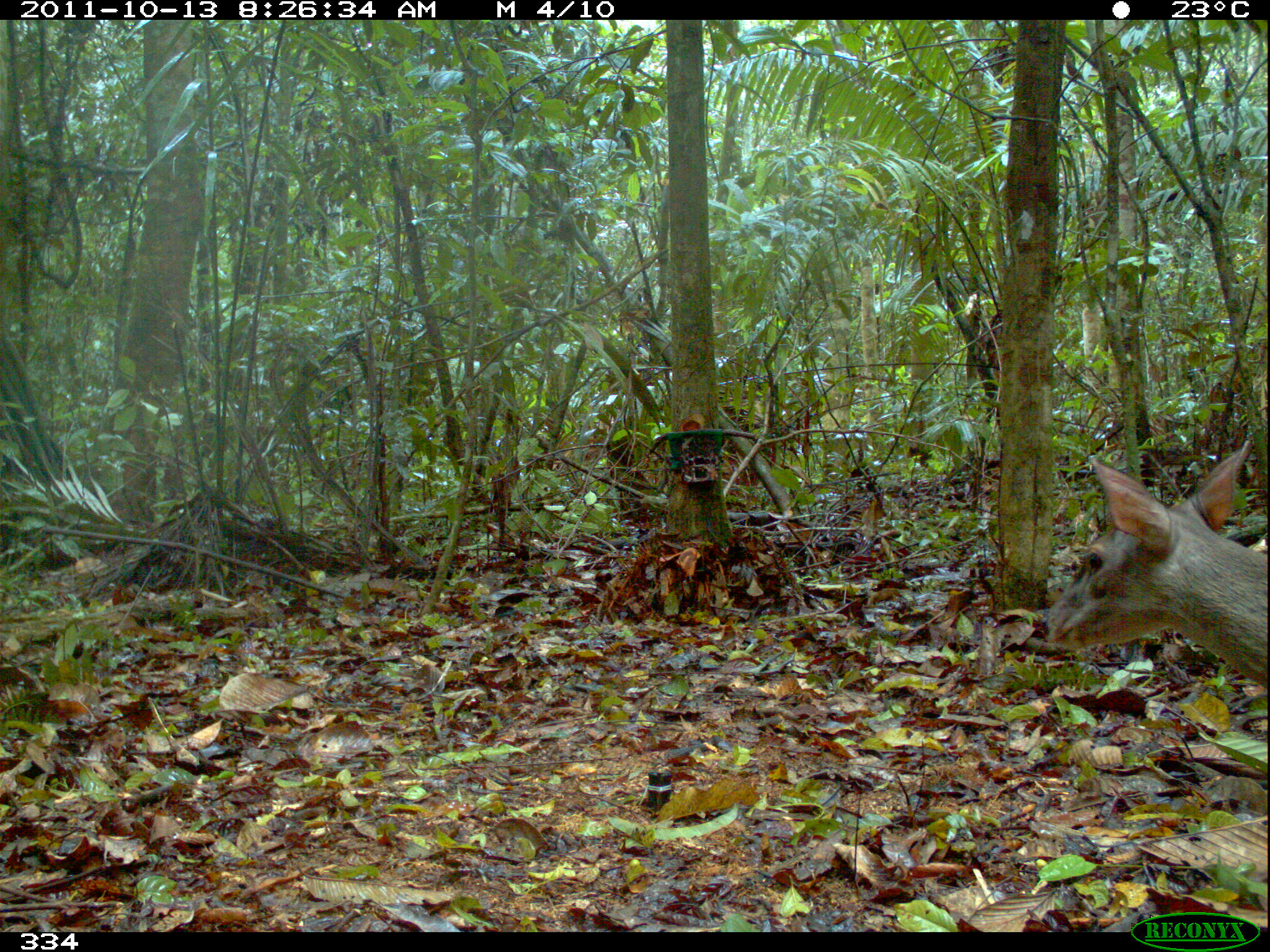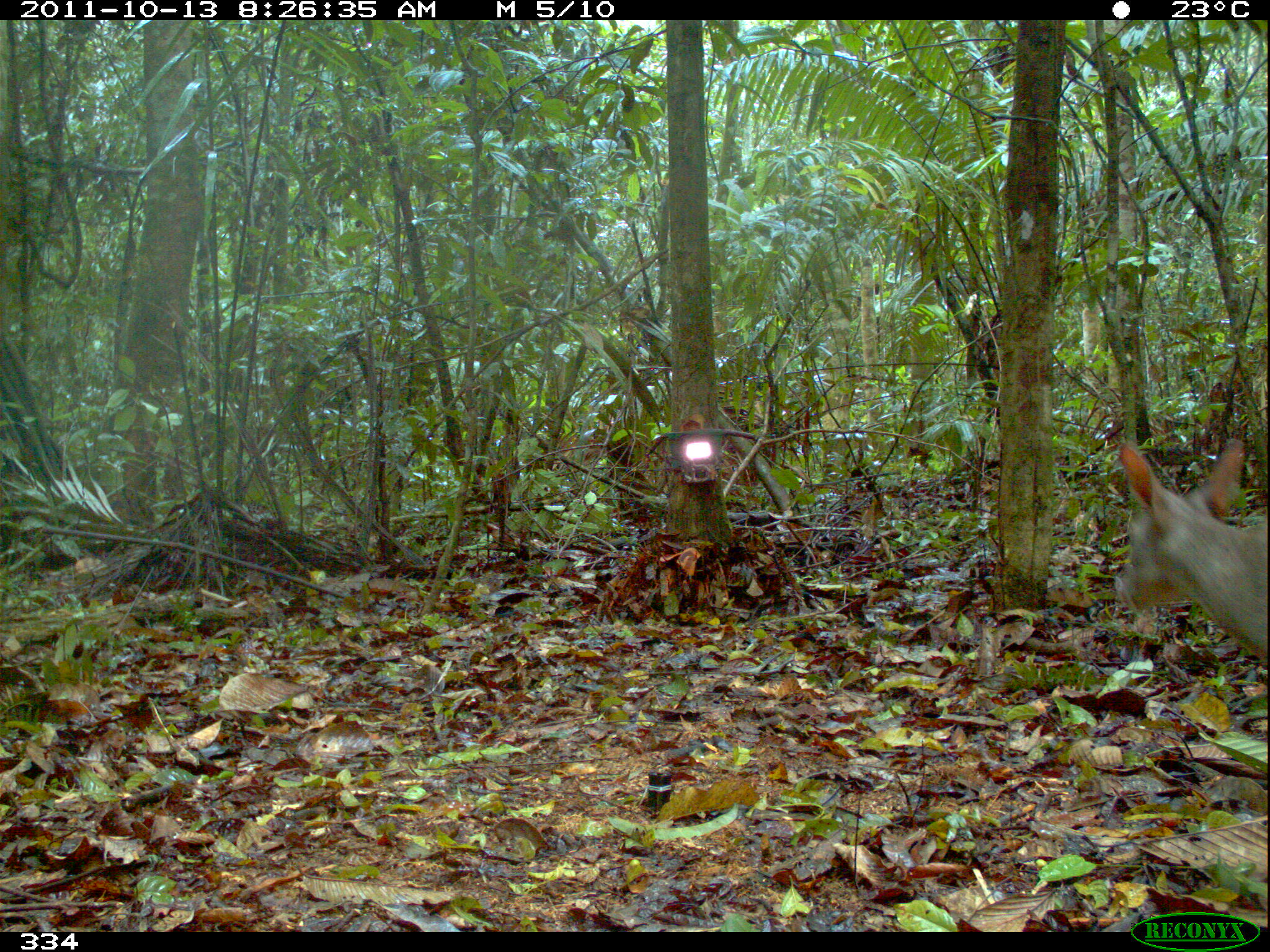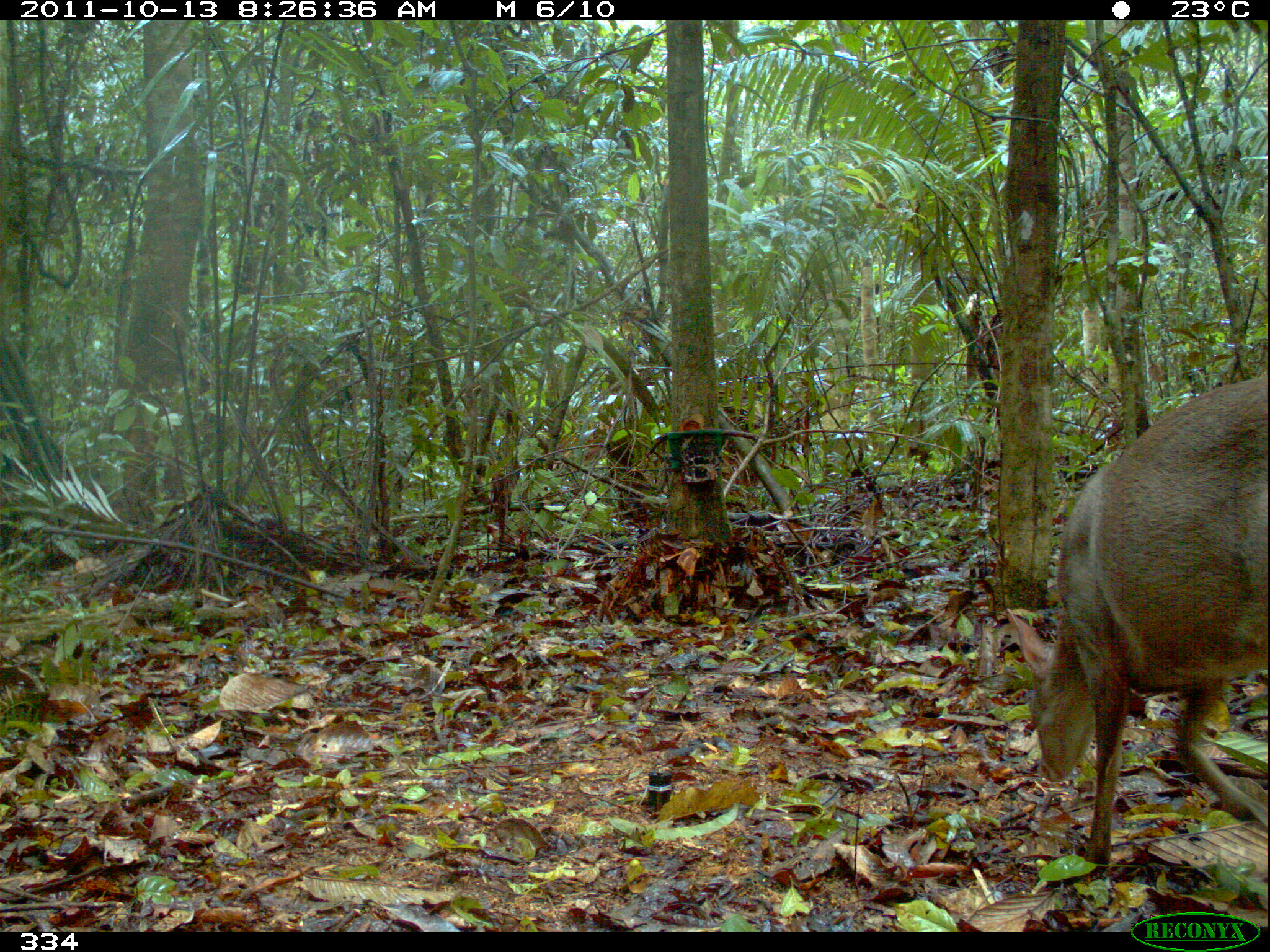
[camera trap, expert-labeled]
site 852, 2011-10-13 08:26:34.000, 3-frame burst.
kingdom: Animalia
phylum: Chordata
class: Mammalia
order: Artiodactyla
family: Cervidae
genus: Mazama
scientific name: Mazama americana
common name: red brocket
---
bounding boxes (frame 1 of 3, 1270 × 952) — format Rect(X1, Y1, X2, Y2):
mazama americana: Rect(1042, 438, 1267, 697)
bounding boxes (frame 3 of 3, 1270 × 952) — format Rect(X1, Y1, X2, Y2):
mazama americana: Rect(1000, 371, 1266, 864)